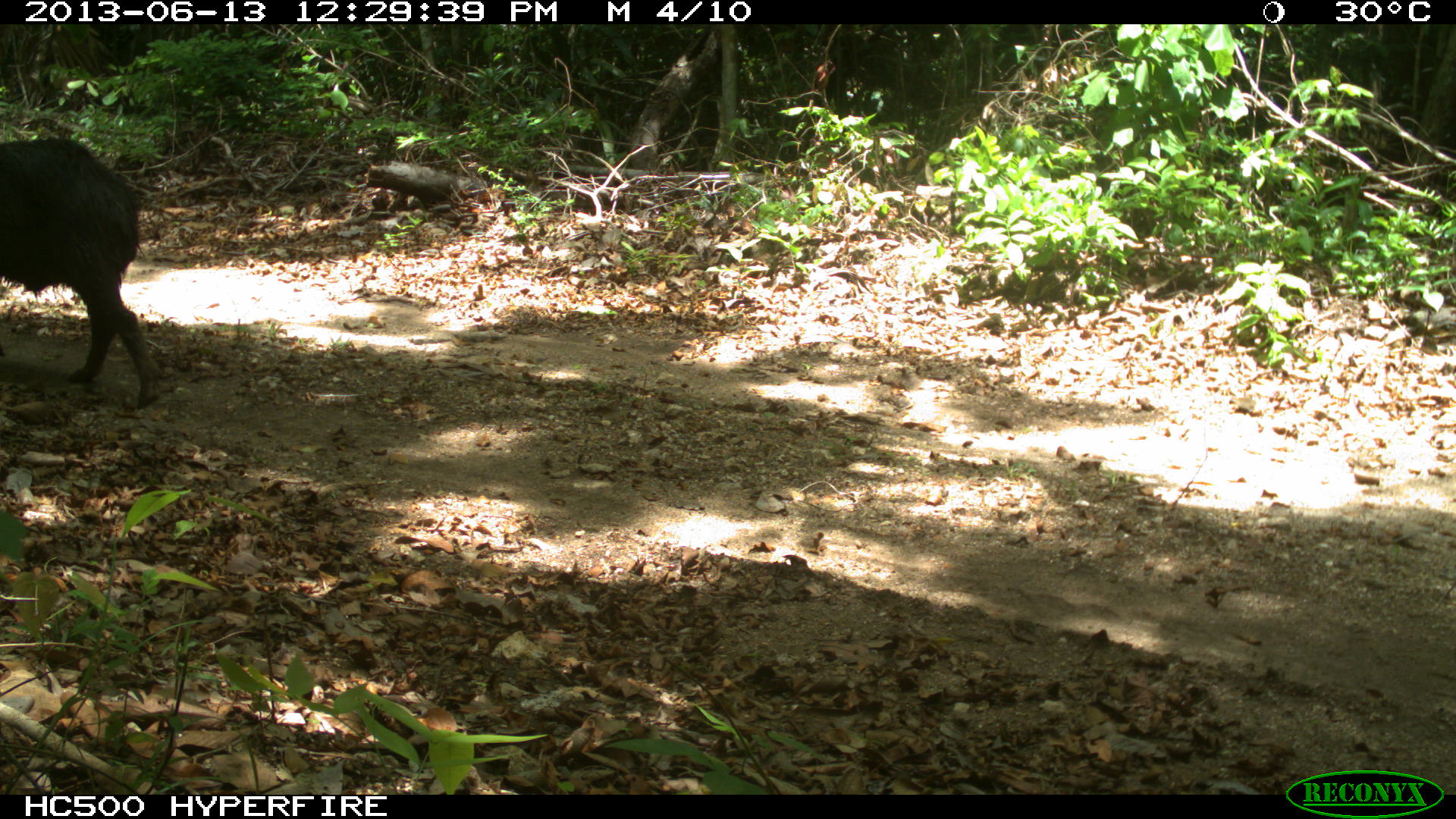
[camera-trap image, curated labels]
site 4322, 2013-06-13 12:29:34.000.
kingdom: Animalia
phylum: Chordata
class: Mammalia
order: Artiodactyla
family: Tayassuidae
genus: Tayassu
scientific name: Tayassu pecari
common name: white-lipped peccary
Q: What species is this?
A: Tayassu pecari (white-lipped peccary).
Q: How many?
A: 3.